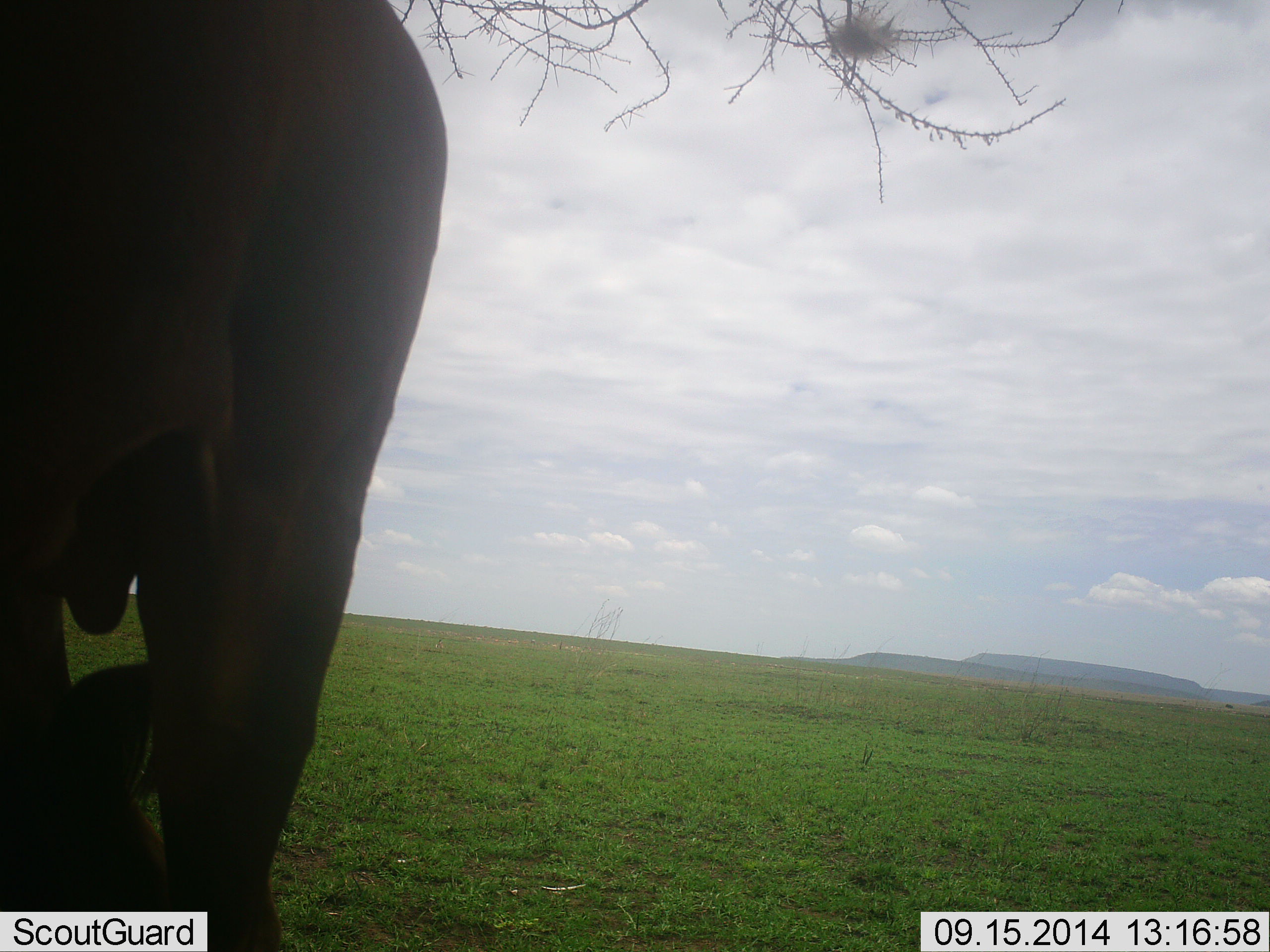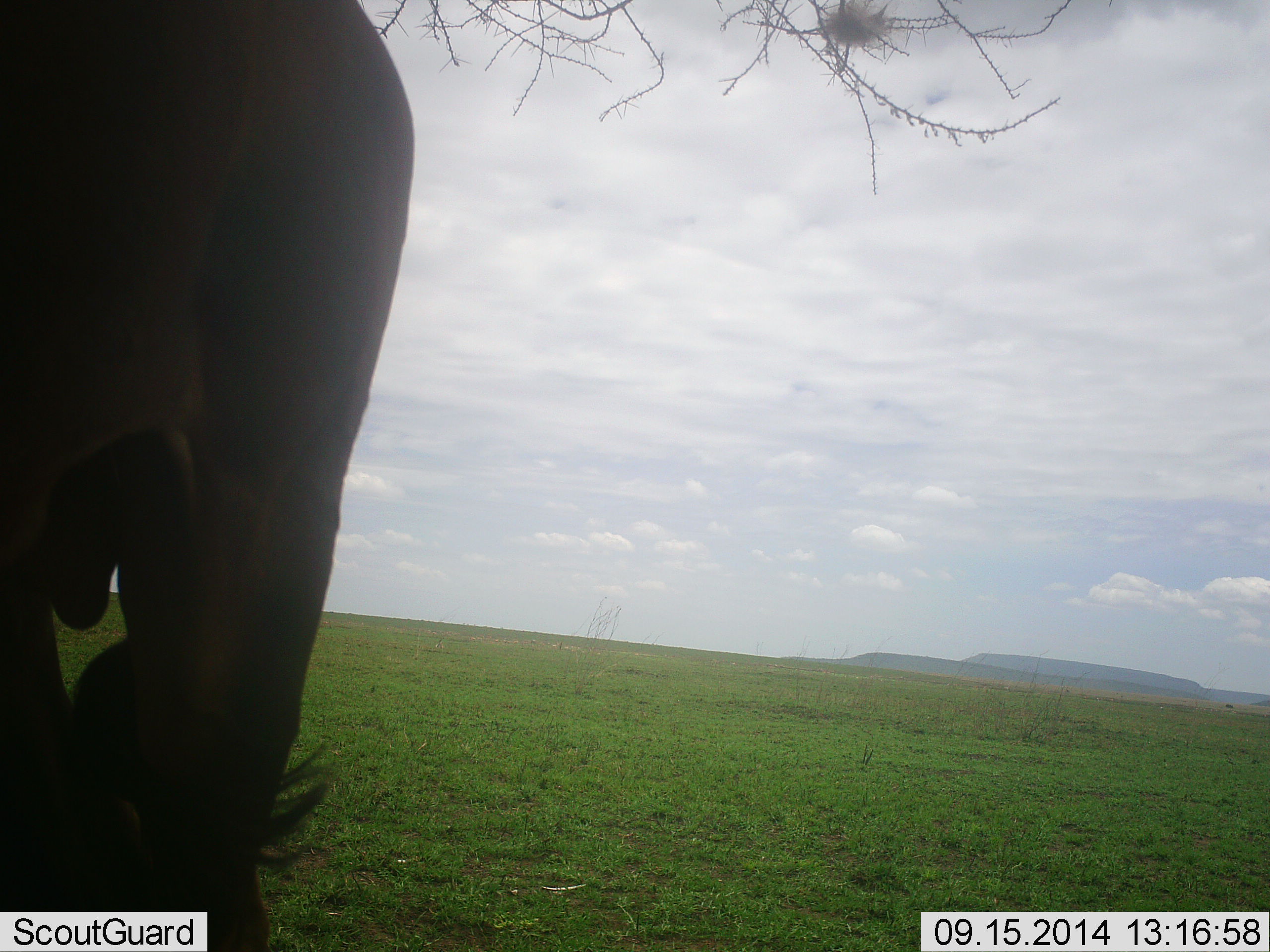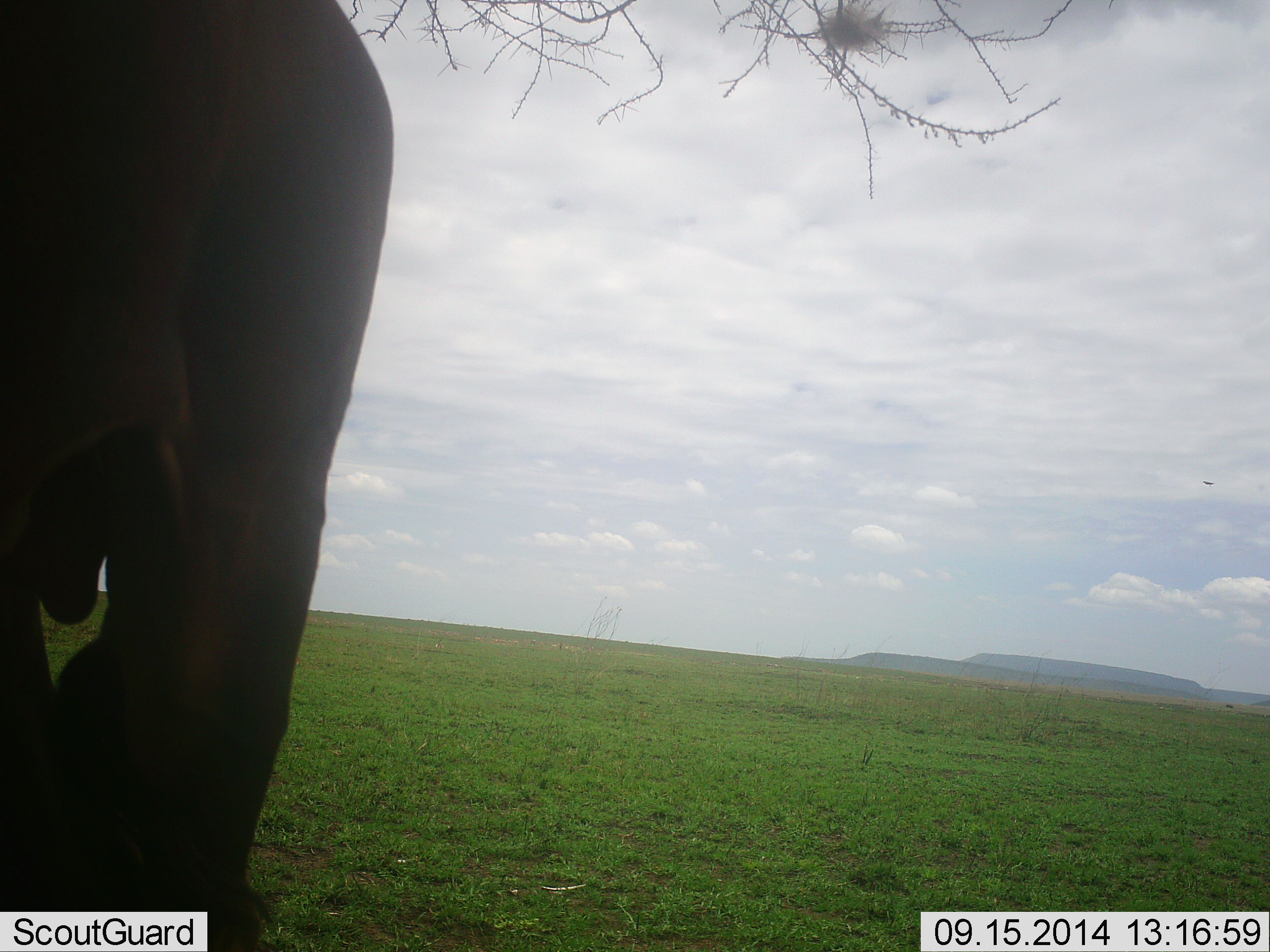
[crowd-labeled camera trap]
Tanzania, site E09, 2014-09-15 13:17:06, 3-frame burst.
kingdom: Animalia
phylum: Chordata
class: Mammalia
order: Proboscidea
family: Elephantidae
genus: Loxodonta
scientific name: Loxodonta africana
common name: african bush elephant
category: elephant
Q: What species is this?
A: Elephant (african bush elephant) (Loxodonta africana).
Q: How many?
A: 1.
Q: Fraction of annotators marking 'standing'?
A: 90%.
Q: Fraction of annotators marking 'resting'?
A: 10%.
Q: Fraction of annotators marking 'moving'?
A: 10%.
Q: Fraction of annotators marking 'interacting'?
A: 0%.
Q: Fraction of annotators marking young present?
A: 10%.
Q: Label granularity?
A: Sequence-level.